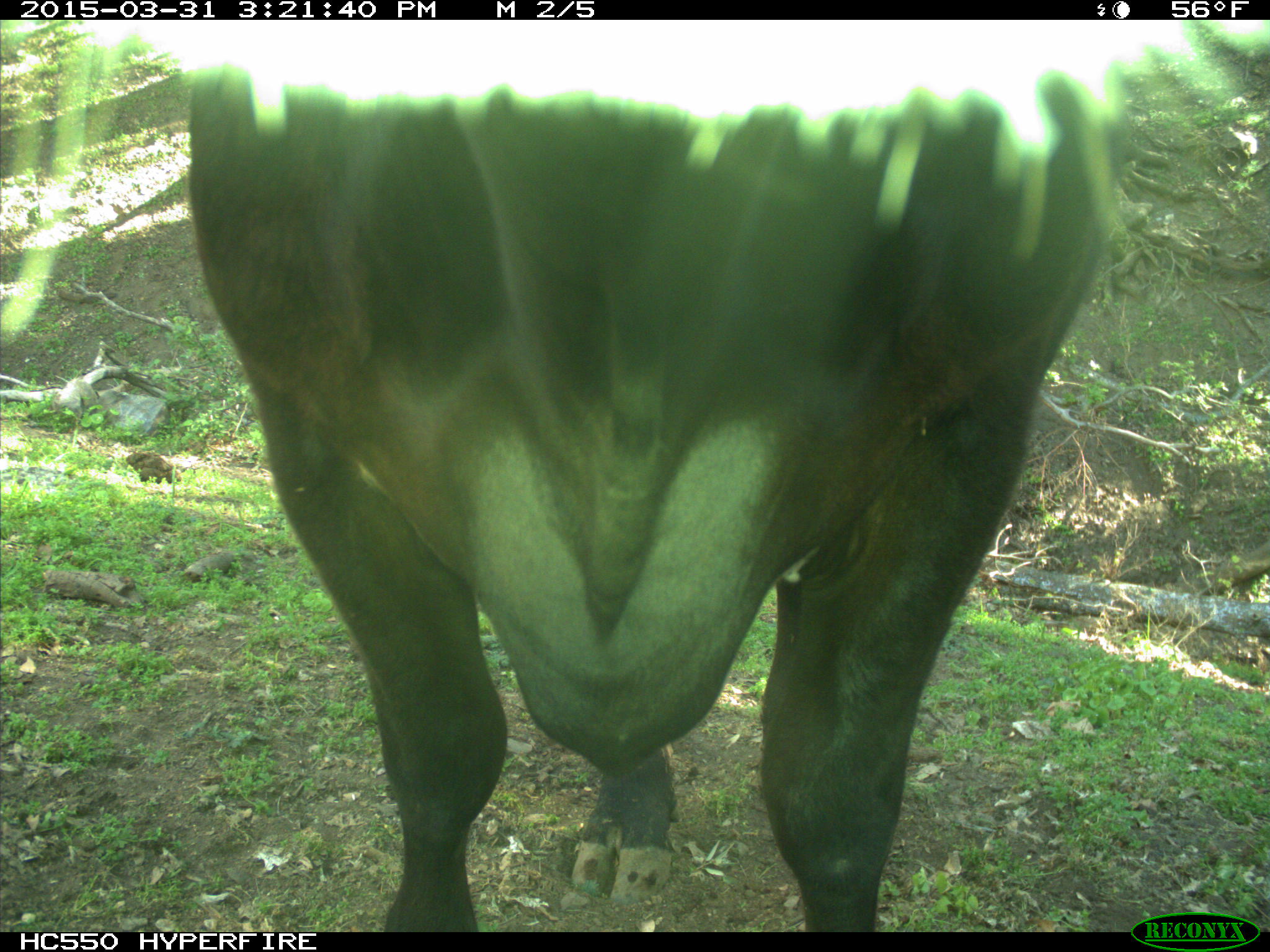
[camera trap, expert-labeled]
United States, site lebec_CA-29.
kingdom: Animalia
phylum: Chordata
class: Mammalia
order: Artiodactyla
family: Bovidae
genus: Bos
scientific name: Bos taurus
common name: domestic cow